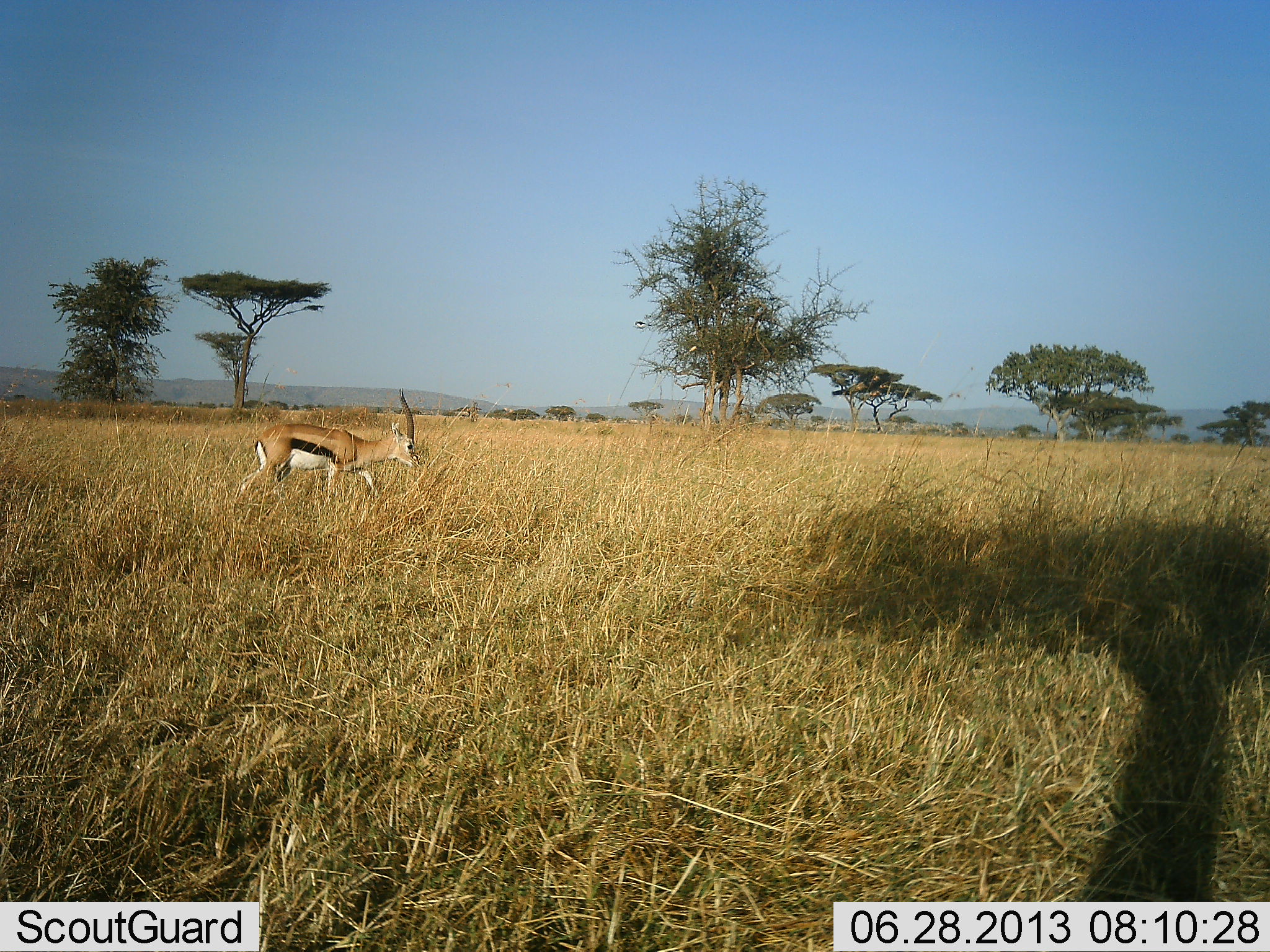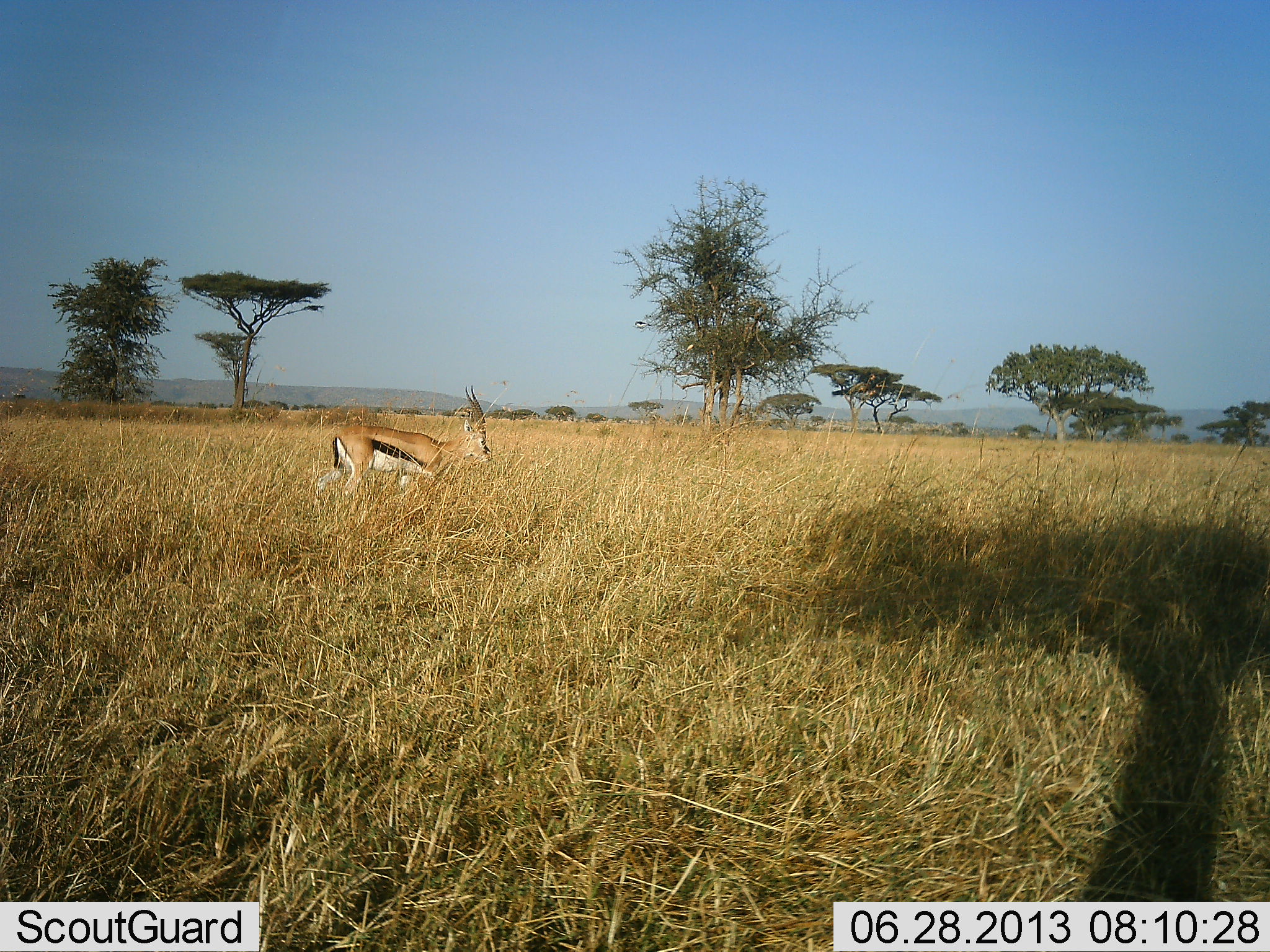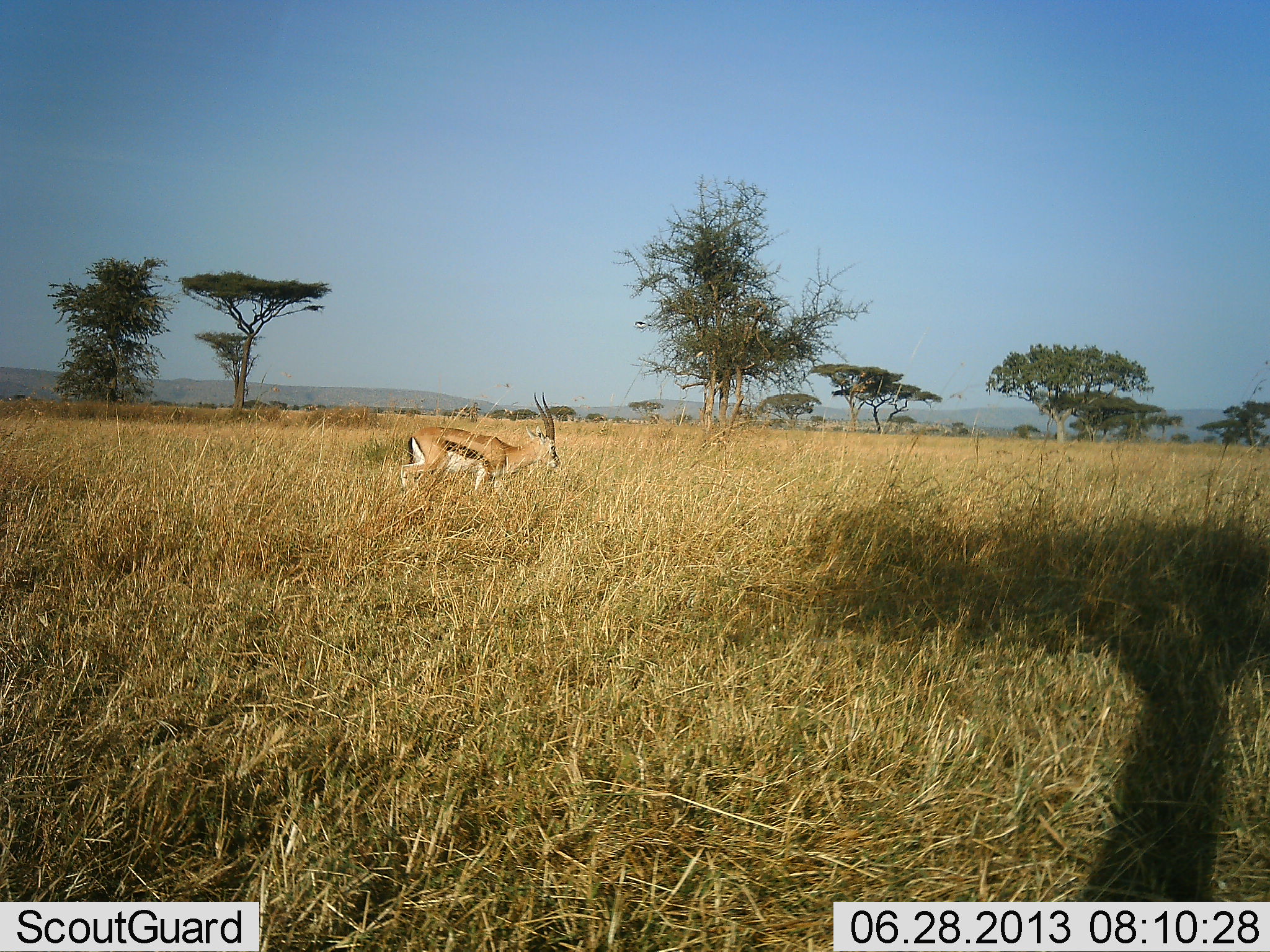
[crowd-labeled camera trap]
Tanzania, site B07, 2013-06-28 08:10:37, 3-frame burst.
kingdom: Animalia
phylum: Chordata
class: Mammalia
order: Artiodactyla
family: Bovidae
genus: Eudorcas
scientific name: Eudorcas thomsonii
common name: thomson's gazelle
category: gazellethomsons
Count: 1.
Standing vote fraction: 10%.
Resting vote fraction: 0%.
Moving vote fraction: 90%.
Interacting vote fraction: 0%.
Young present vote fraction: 0%.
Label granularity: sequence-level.